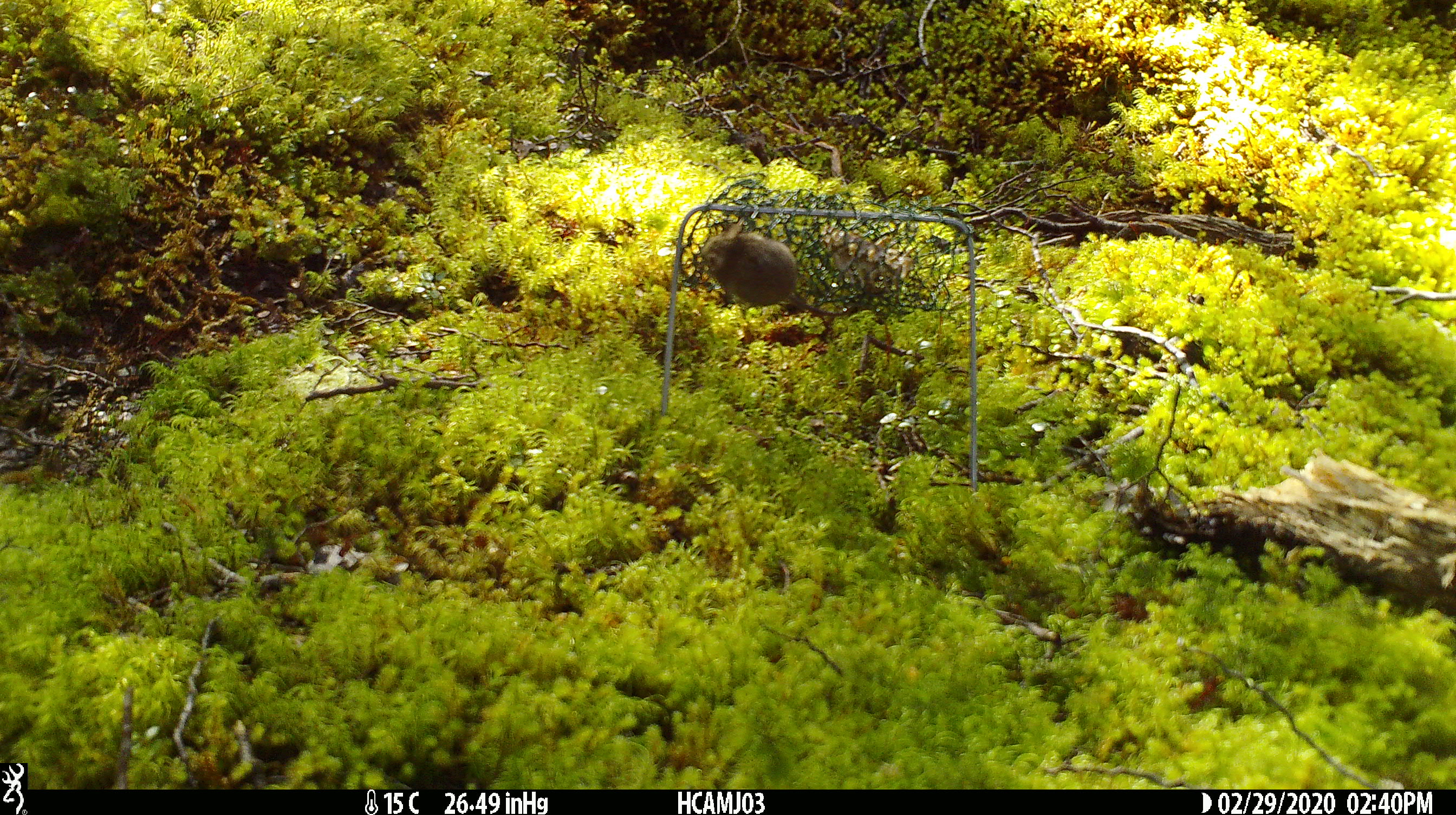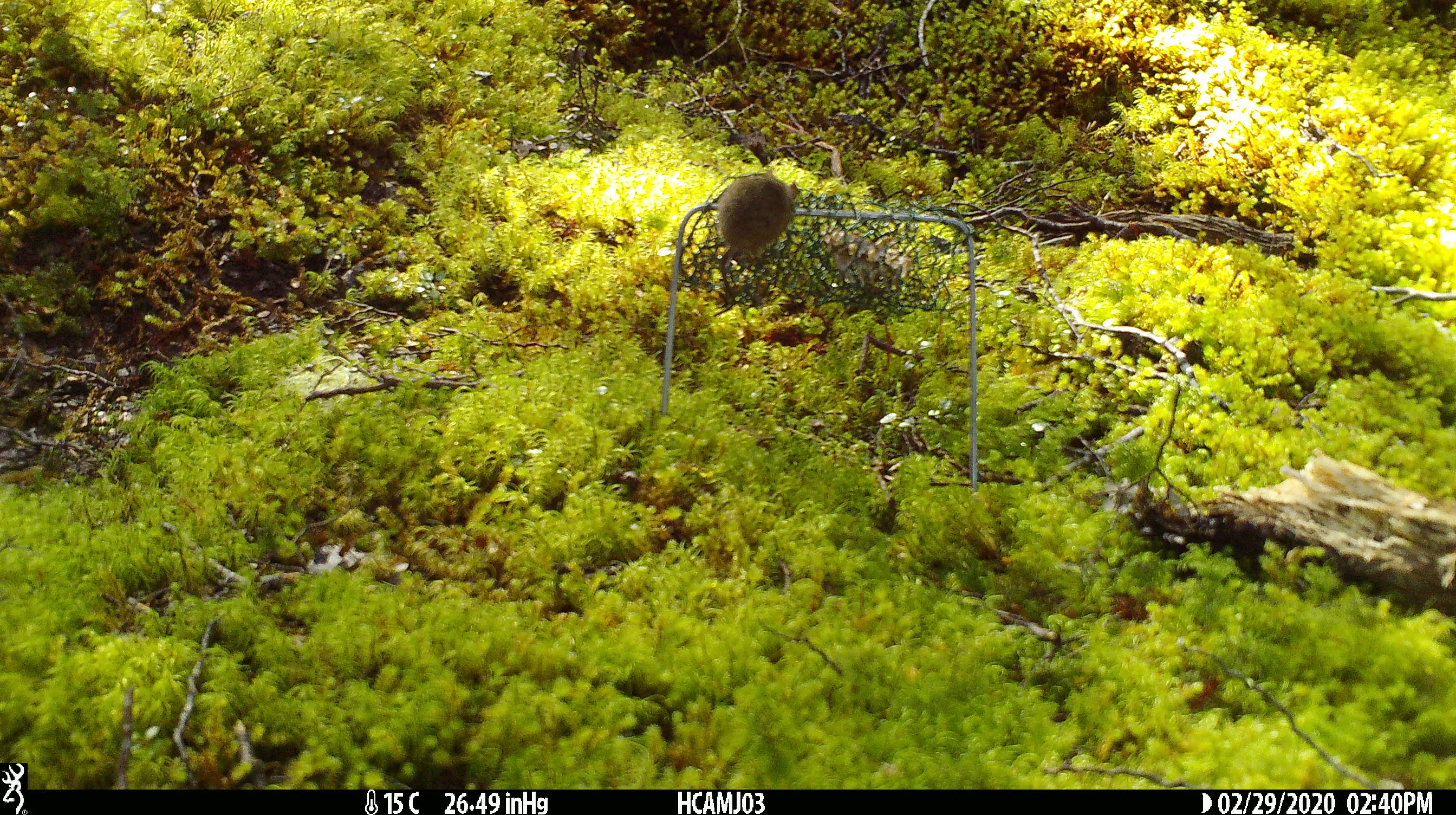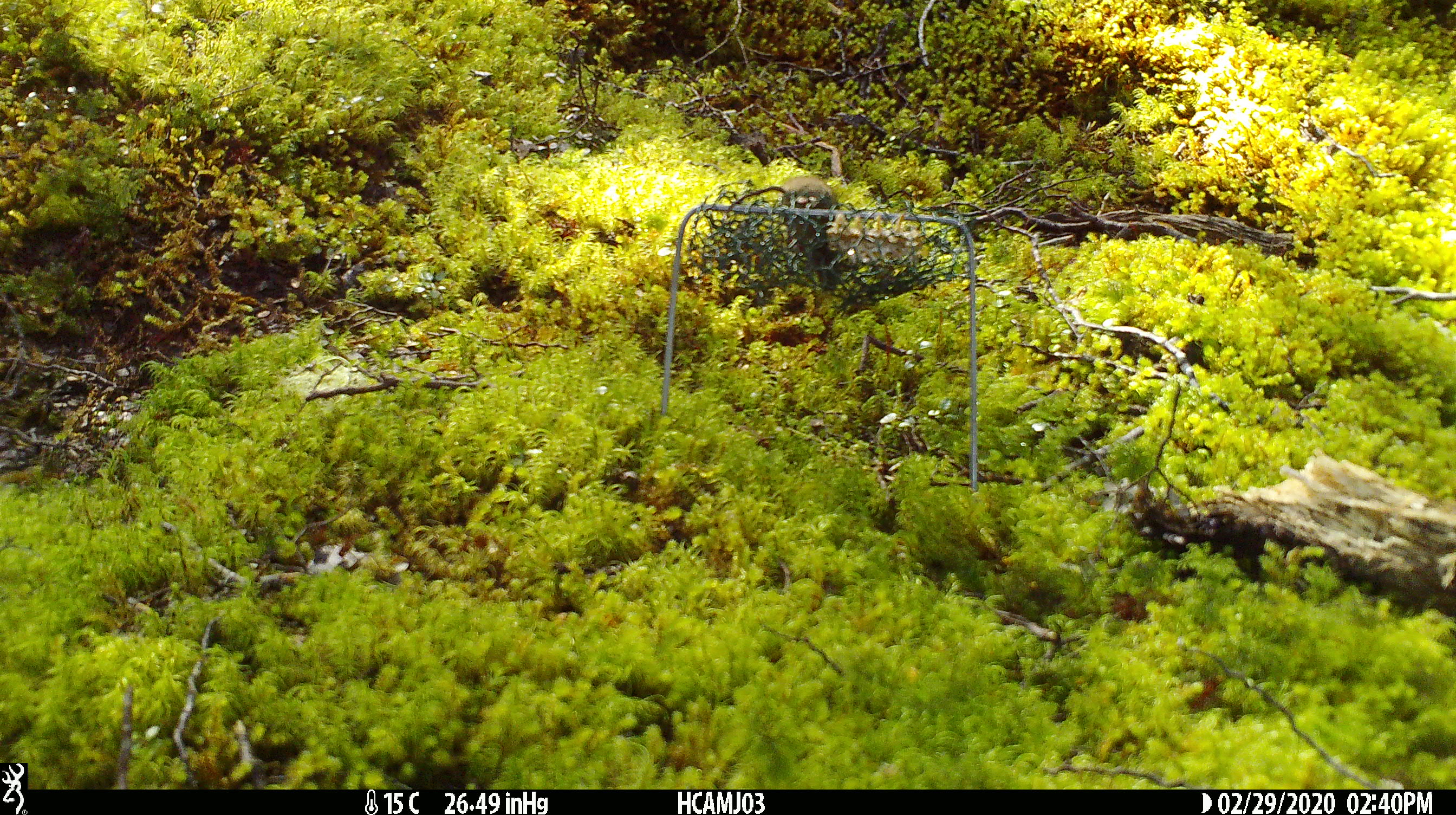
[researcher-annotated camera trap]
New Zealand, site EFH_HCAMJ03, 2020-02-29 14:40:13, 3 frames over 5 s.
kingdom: Animalia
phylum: Chordata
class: Mammalia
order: Rodentia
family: Muridae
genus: Mus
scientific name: Mus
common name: mouse